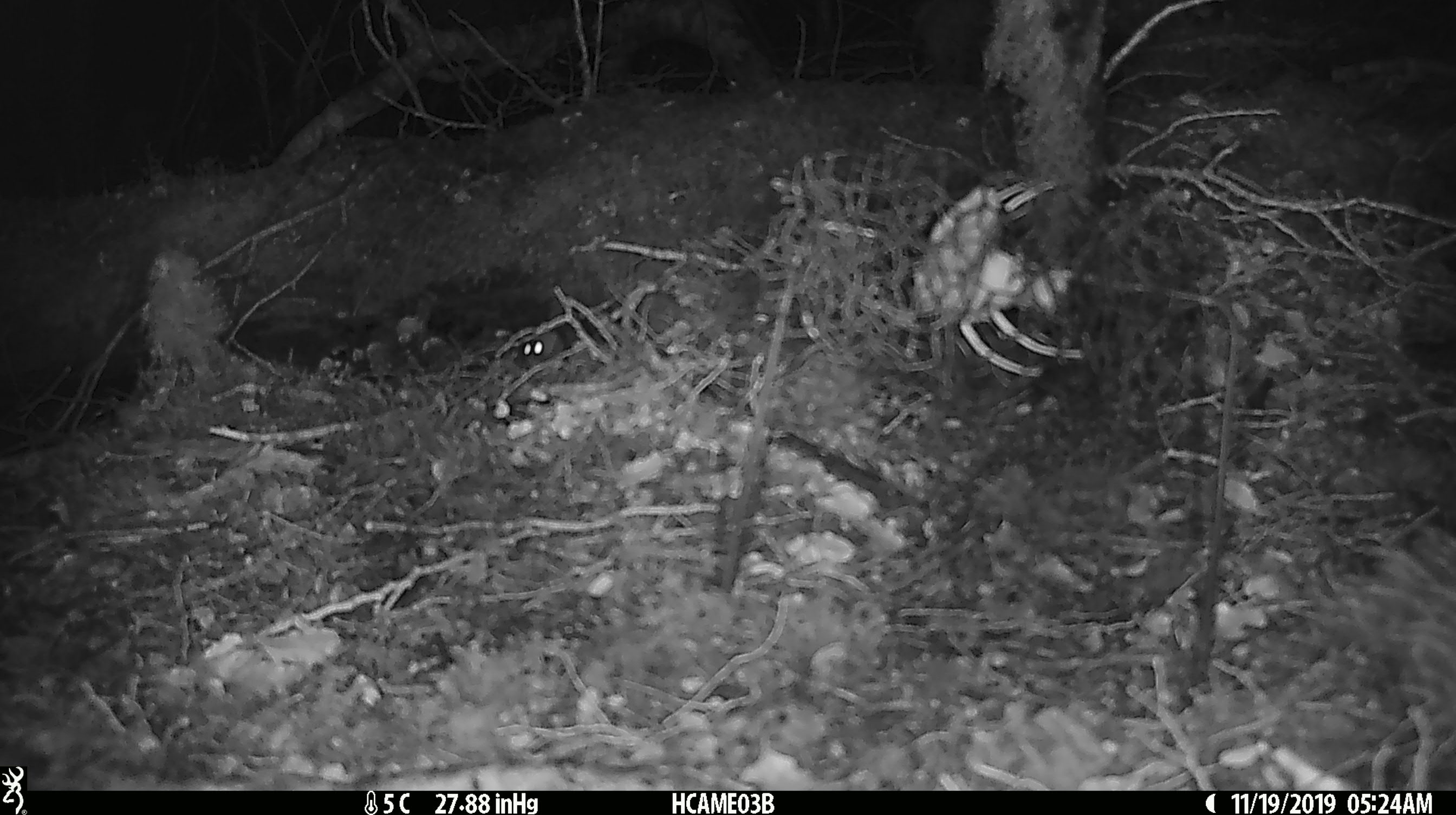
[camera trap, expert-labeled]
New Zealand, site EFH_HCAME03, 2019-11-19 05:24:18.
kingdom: Animalia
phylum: Chordata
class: Mammalia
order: Rodentia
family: Muridae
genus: Mus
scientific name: Mus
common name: mouse